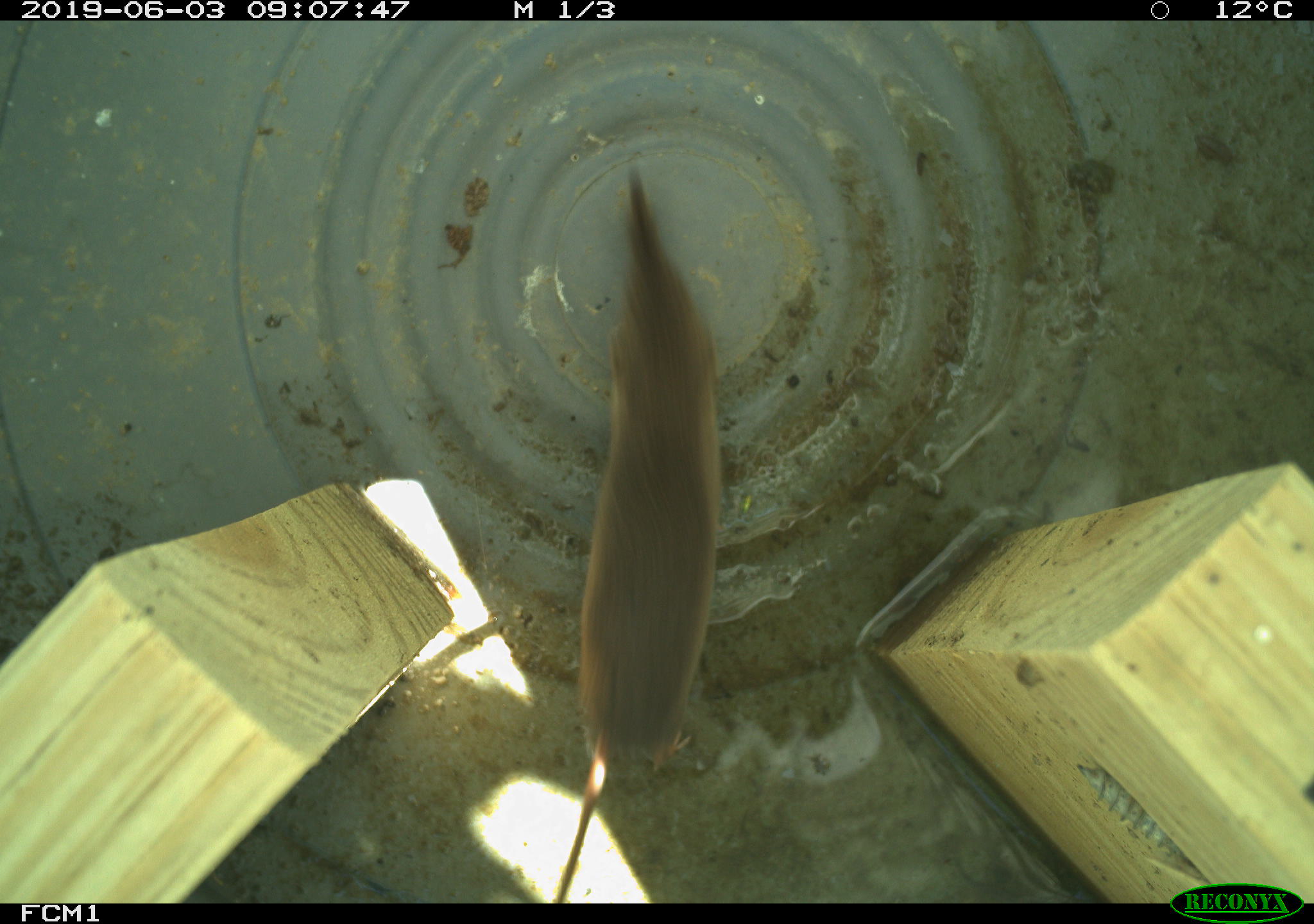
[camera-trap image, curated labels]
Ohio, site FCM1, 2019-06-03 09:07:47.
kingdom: Animalia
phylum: Chordata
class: Mammalia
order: Eulipotyphla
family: Soricidae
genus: Sorex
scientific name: Sorex cinereus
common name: masked shrew